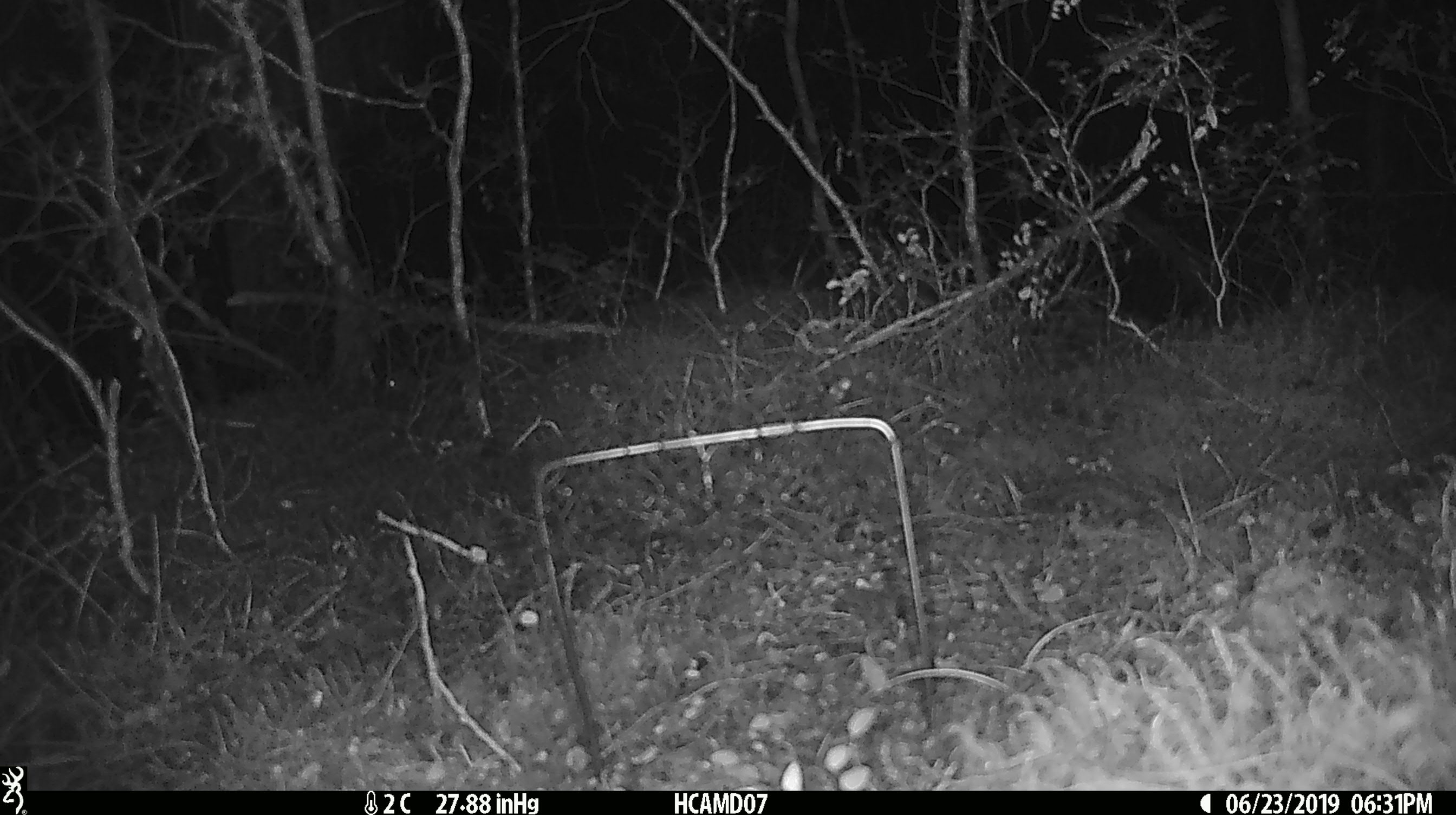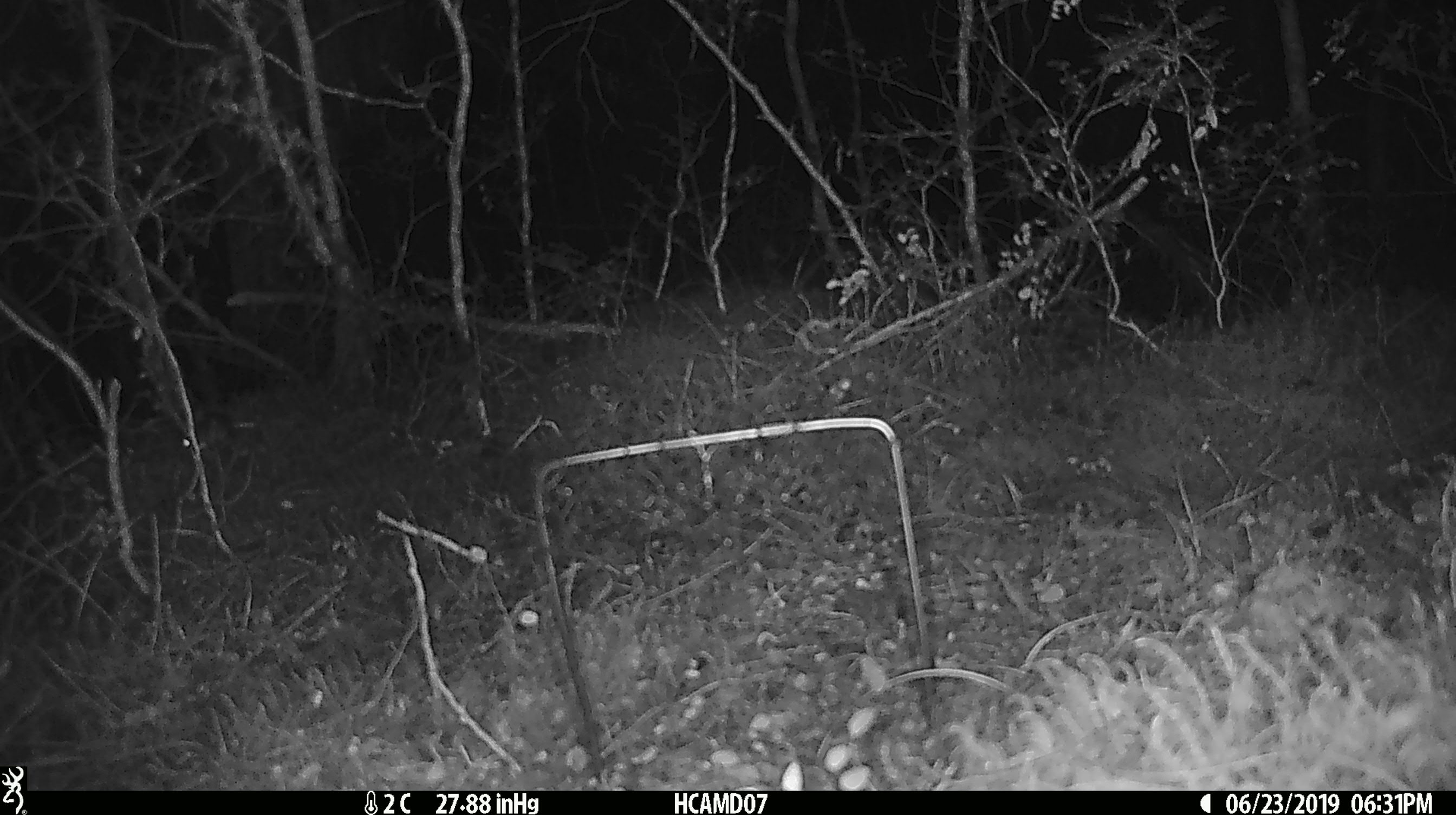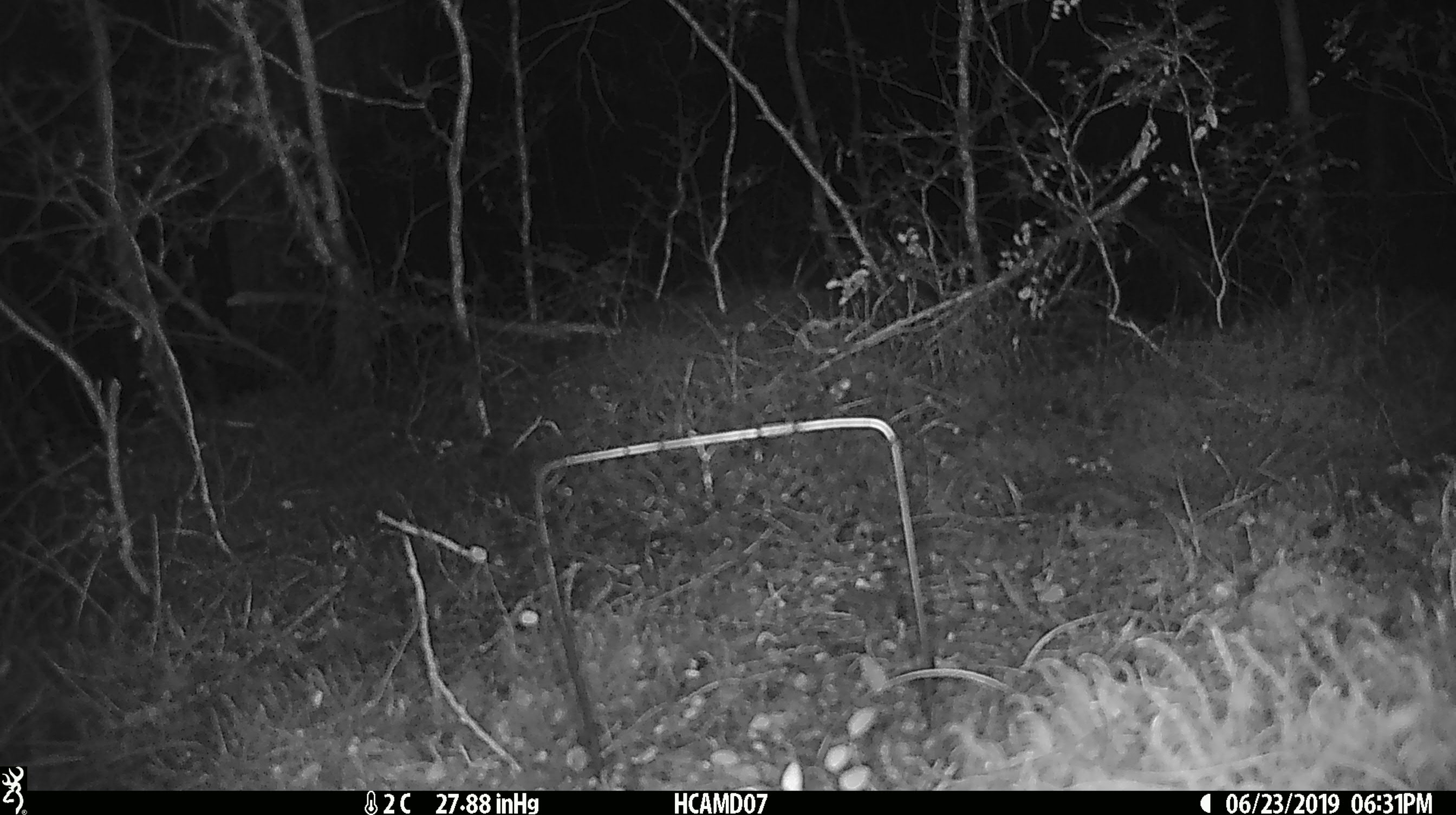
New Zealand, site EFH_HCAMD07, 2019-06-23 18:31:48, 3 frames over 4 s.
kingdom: Animalia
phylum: Chordata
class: Mammalia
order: Rodentia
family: Muridae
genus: Mus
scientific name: Mus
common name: mouse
Mouse (Mus).